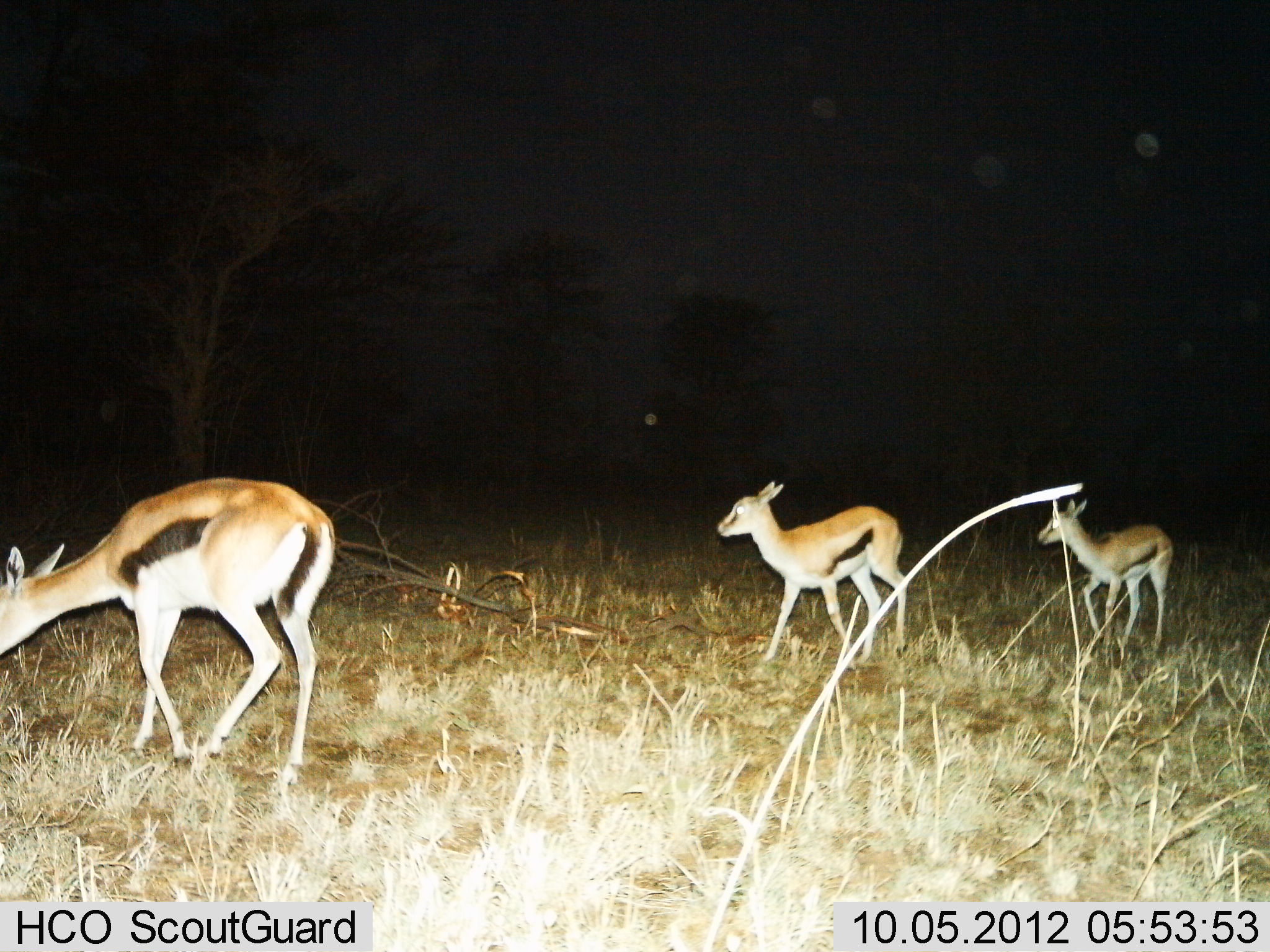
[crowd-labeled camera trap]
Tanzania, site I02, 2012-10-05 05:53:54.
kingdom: Animalia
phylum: Chordata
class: Mammalia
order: Artiodactyla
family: Bovidae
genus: Eudorcas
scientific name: Eudorcas thomsonii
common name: thomson's gazelle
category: gazellethomsons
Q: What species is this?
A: Gazellethomsons (thomson's gazelle) (Eudorcas thomsonii).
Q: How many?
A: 3.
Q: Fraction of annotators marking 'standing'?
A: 10%.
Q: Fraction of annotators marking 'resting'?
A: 0%.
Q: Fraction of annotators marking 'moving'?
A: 90%.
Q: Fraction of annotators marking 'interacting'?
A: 0%.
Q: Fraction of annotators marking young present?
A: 0%.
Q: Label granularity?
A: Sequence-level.